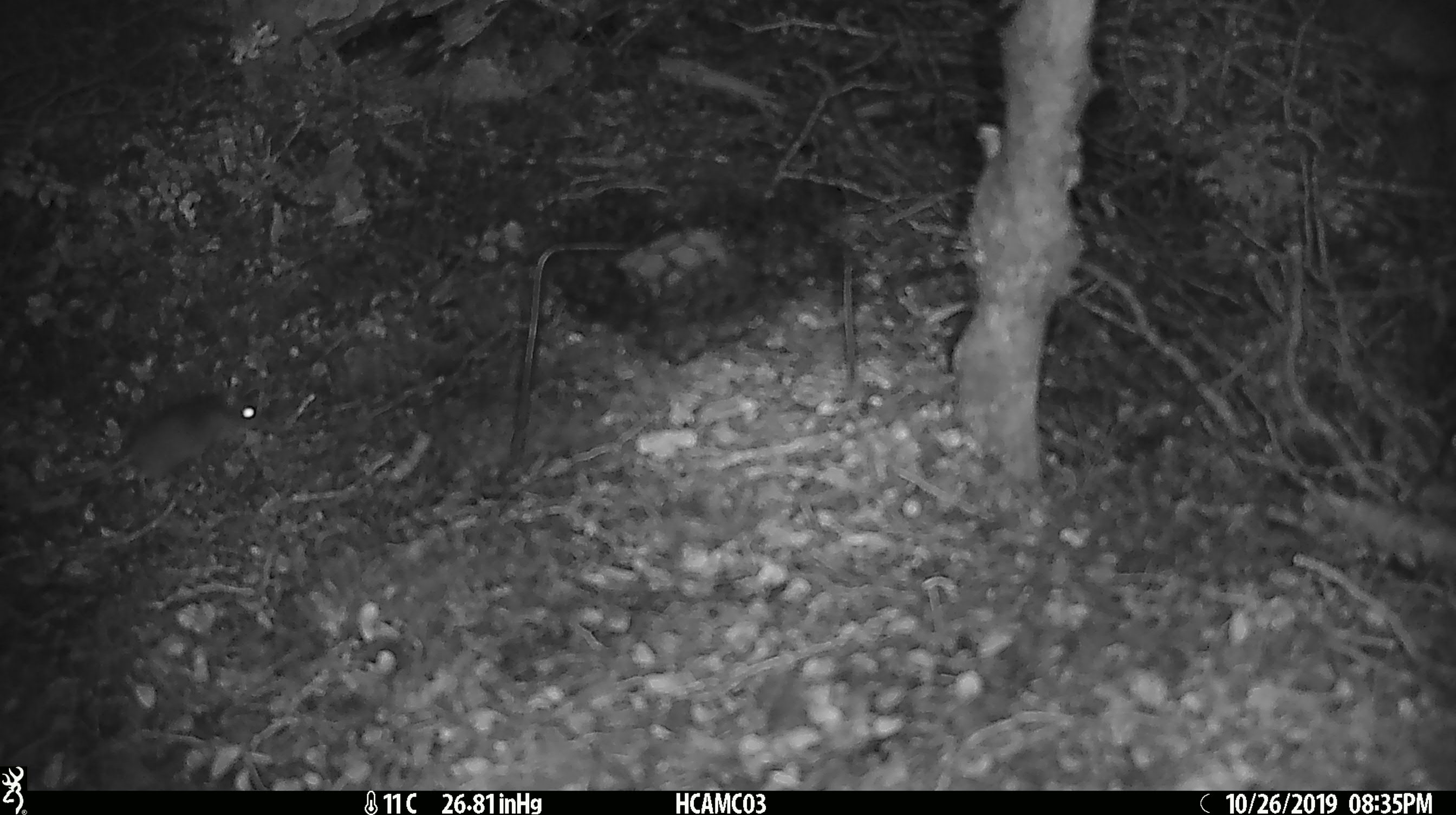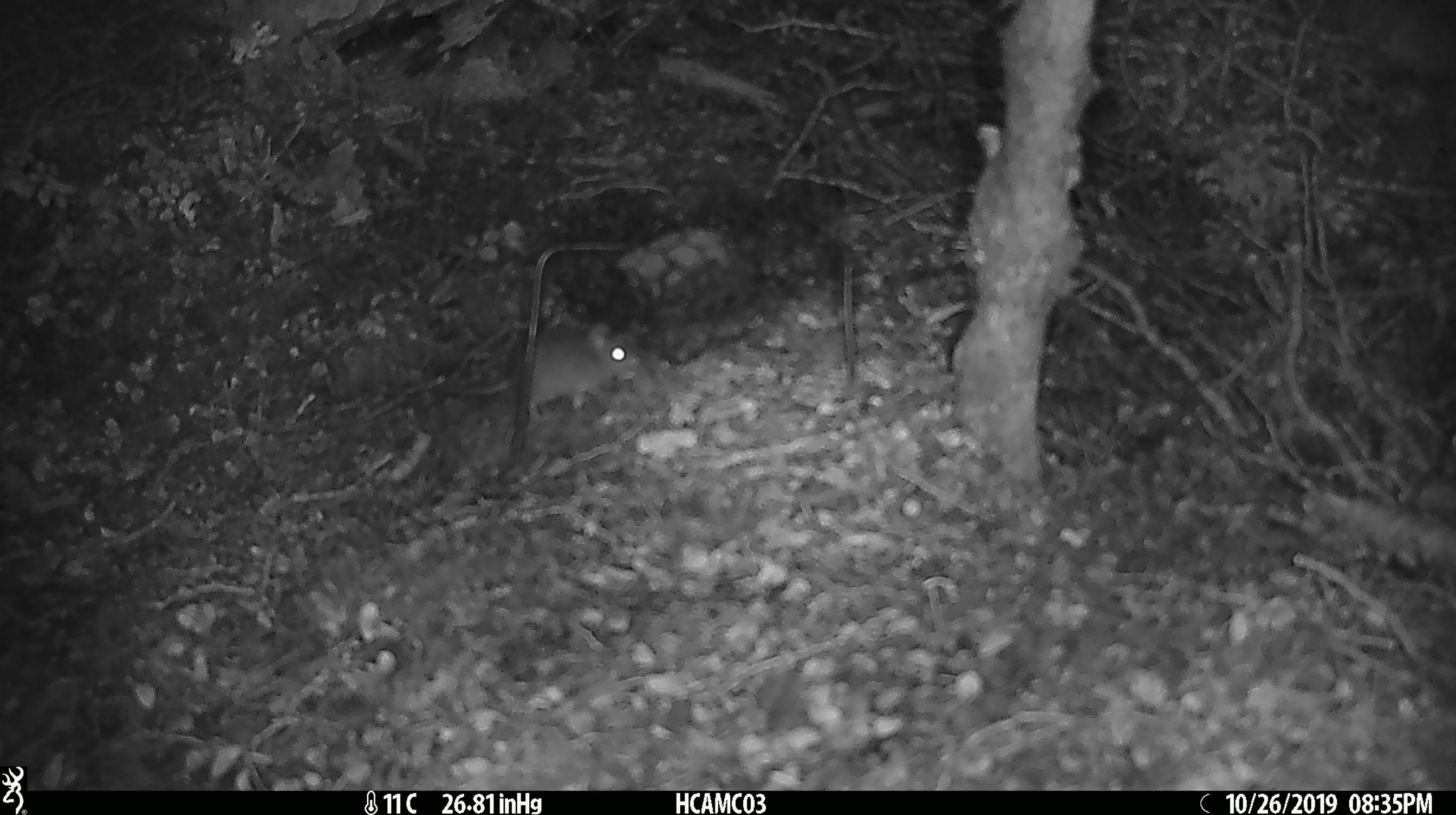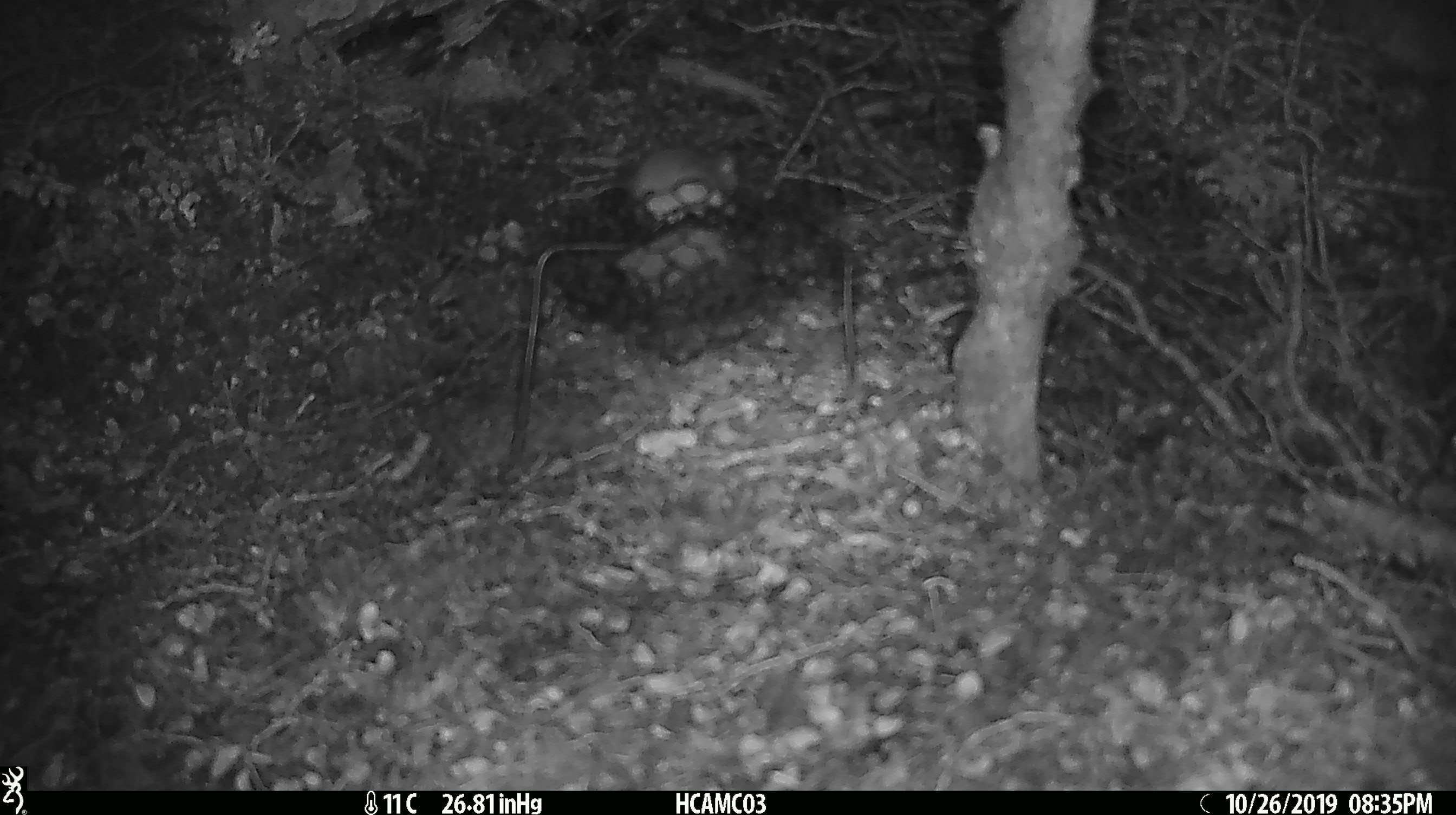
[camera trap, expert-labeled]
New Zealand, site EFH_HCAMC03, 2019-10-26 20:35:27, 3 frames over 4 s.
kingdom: Animalia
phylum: Chordata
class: Mammalia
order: Rodentia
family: Muridae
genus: Mus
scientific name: Mus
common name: mouse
Mouse (Mus).